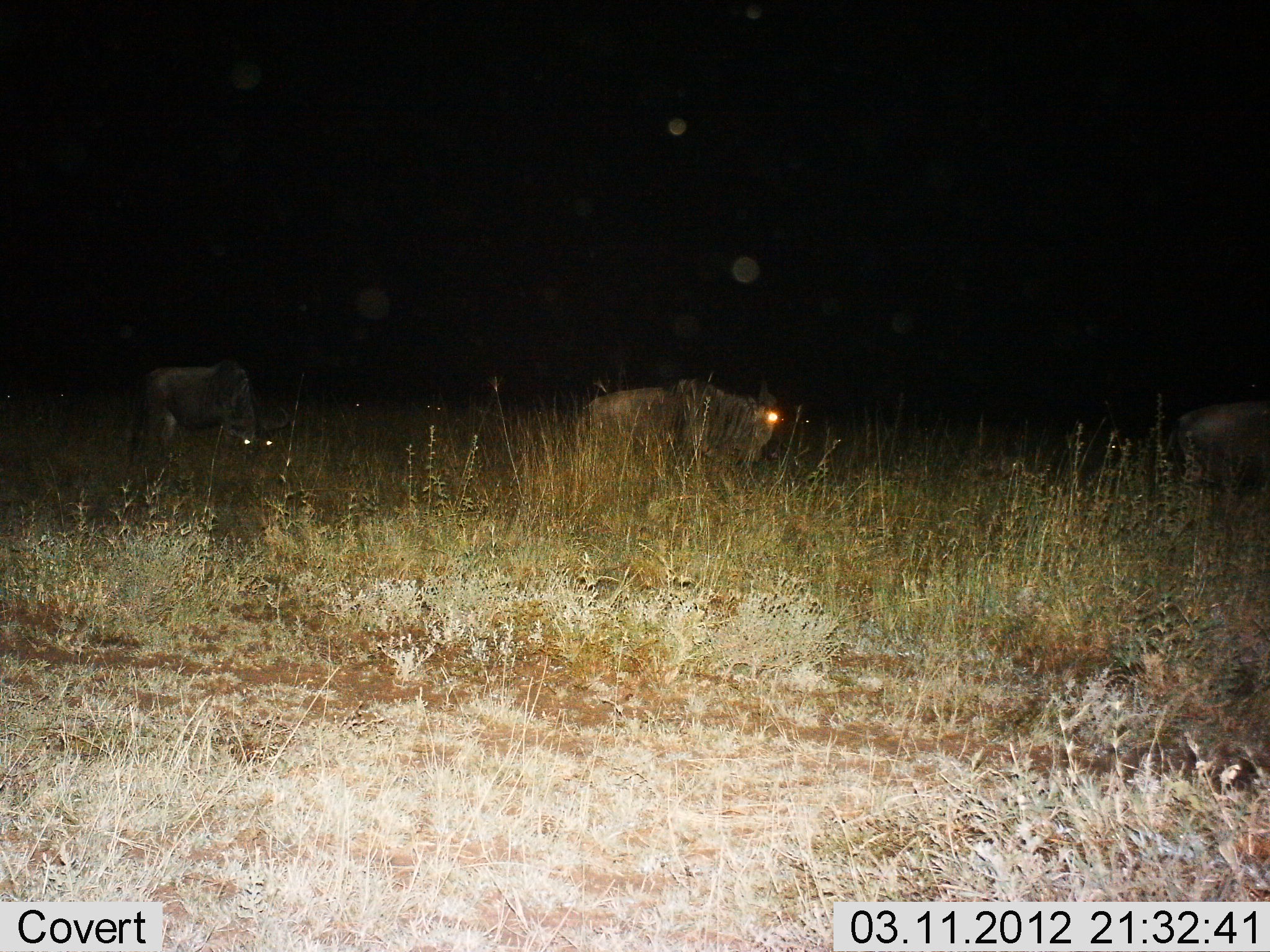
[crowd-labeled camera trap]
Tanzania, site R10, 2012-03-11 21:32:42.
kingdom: Animalia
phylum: Chordata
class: Mammalia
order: Artiodactyla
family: Bovidae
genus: Connochaetes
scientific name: Connochaetes taurinus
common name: blue wildebeest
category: wildebeest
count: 3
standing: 43%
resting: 0%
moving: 57%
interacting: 0%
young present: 0%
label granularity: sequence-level